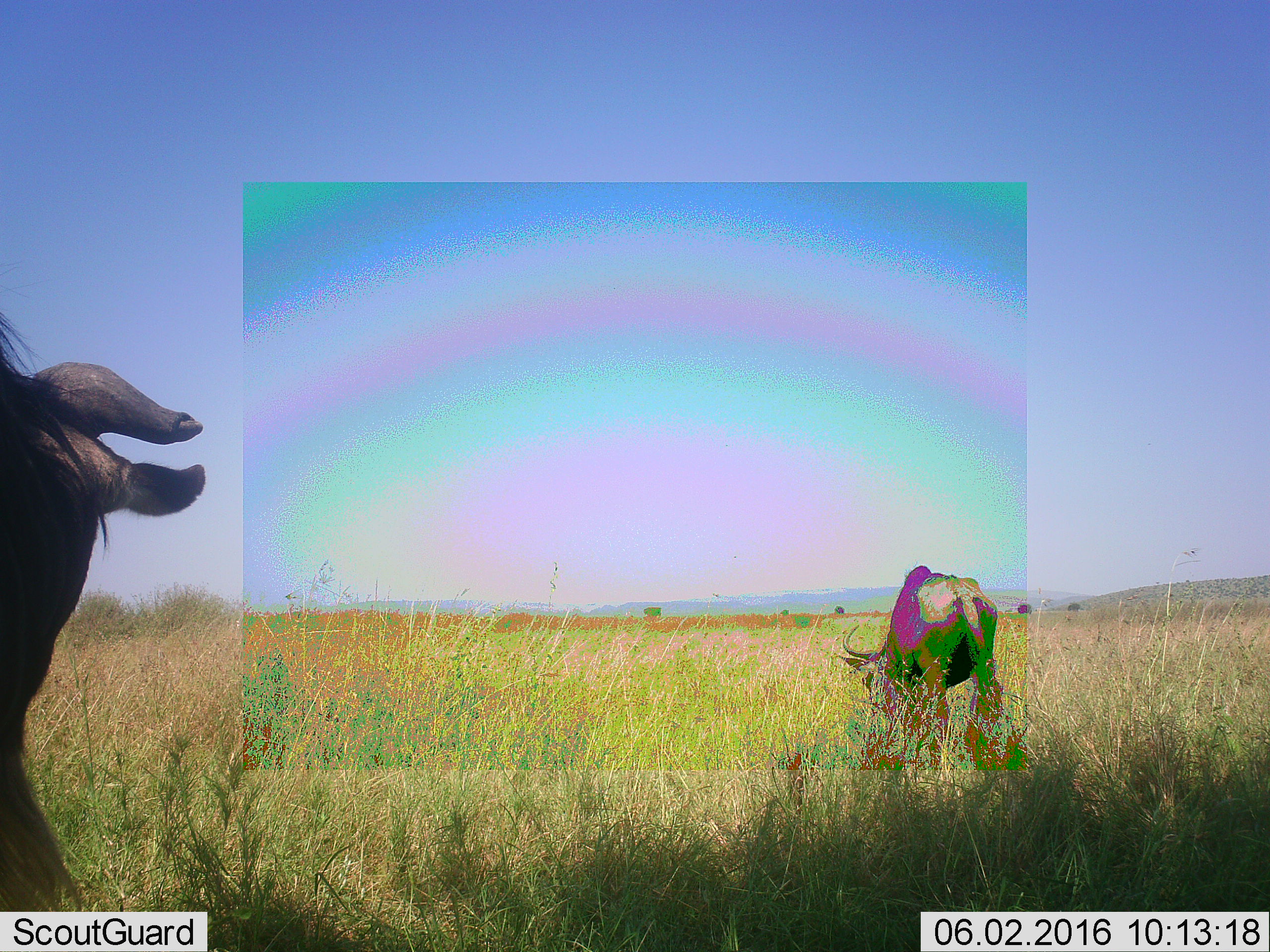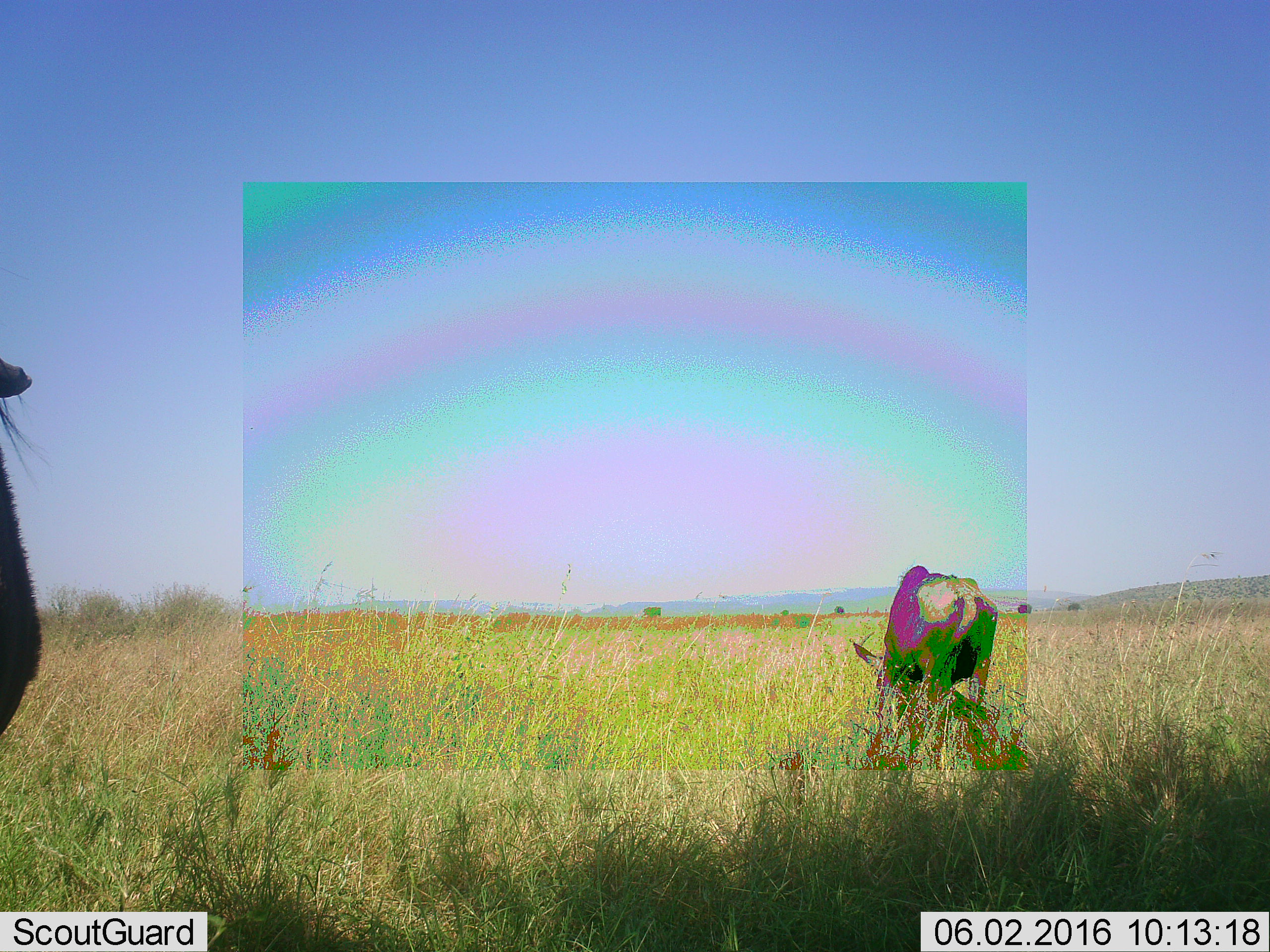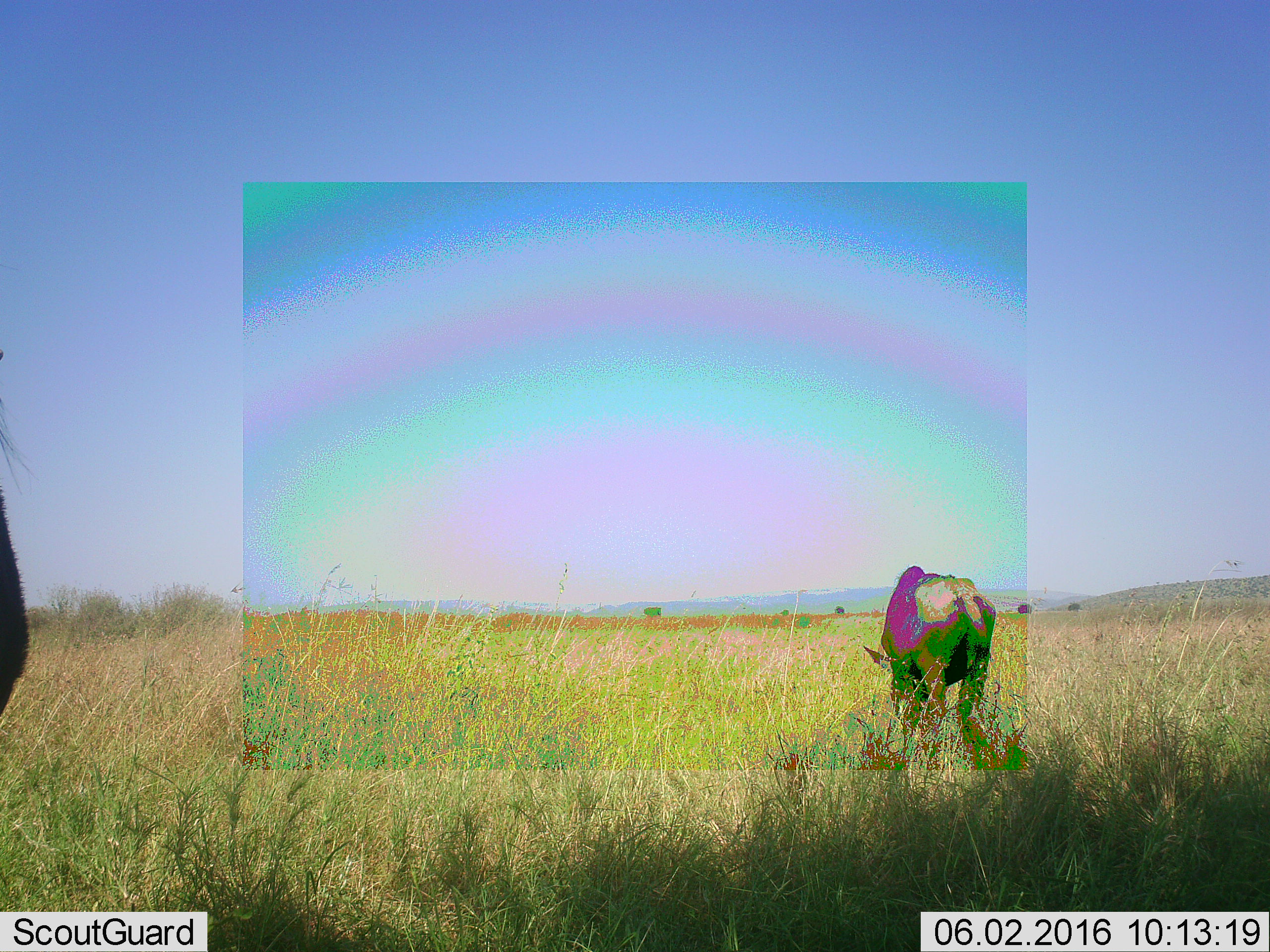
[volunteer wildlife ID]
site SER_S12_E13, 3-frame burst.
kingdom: Animalia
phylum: Chordata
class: Mammalia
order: Artiodactyla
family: Bovidae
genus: Connochaetes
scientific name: Connochaetes taurinus taurinus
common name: blue wildebeest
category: wildebeestblue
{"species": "wildebeestblue (blue wildebeest) (Connochaetes taurinus taurinus)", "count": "2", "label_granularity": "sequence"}